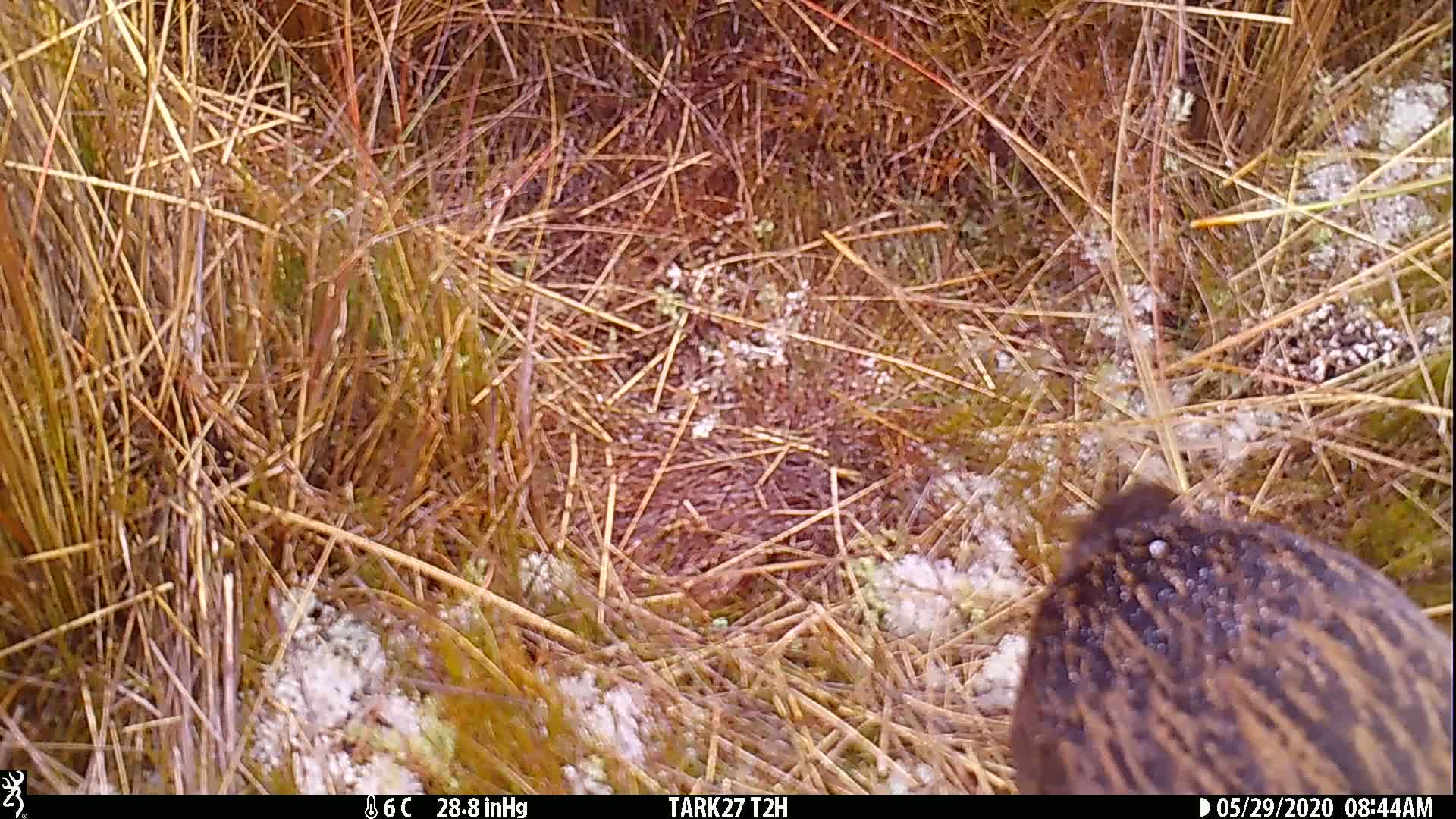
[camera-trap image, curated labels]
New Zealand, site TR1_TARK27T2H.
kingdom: Animalia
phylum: Chordata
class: Aves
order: Gruiformes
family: Rallidae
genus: Gallirallus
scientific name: Gallirallus australis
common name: weka